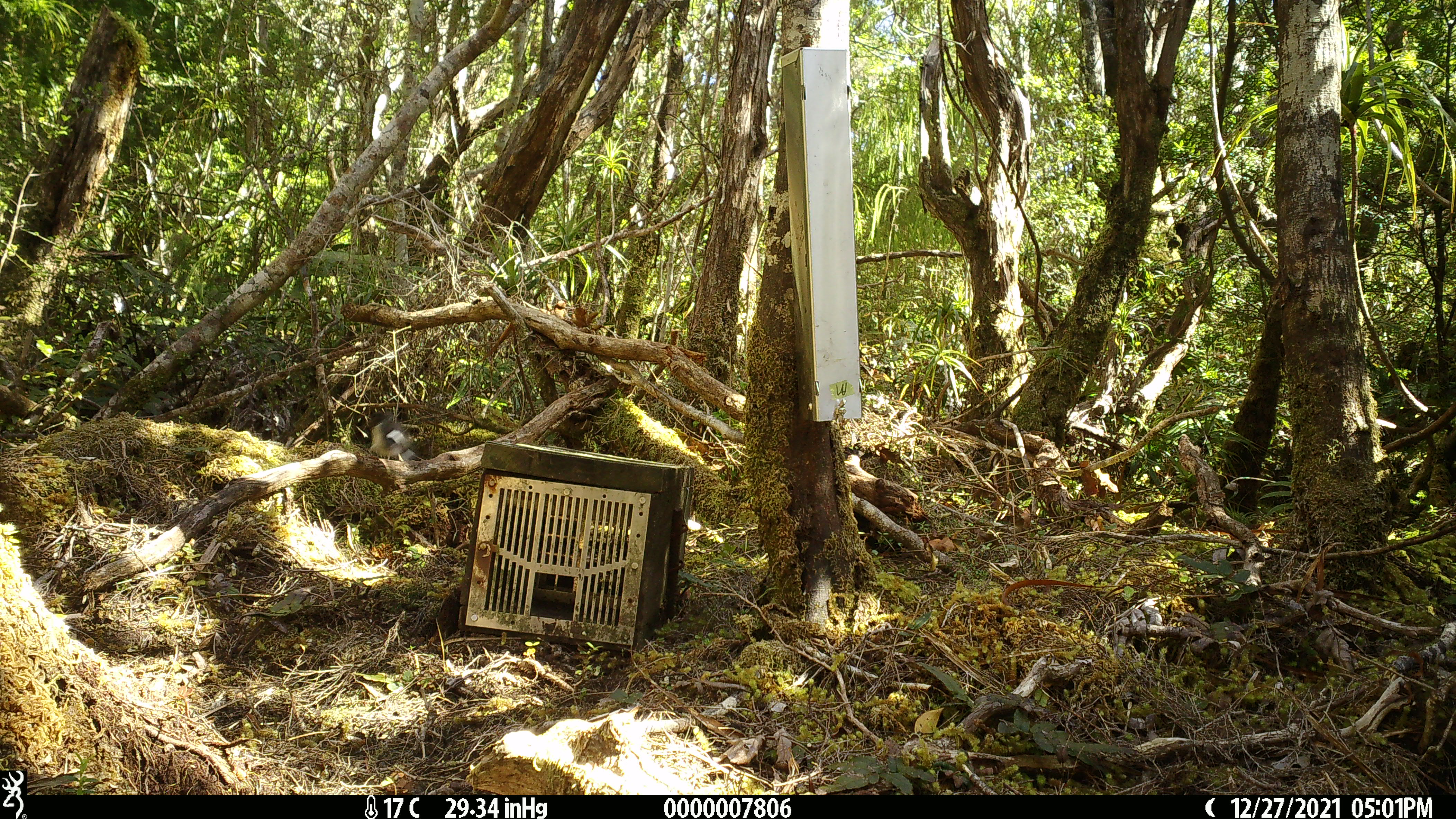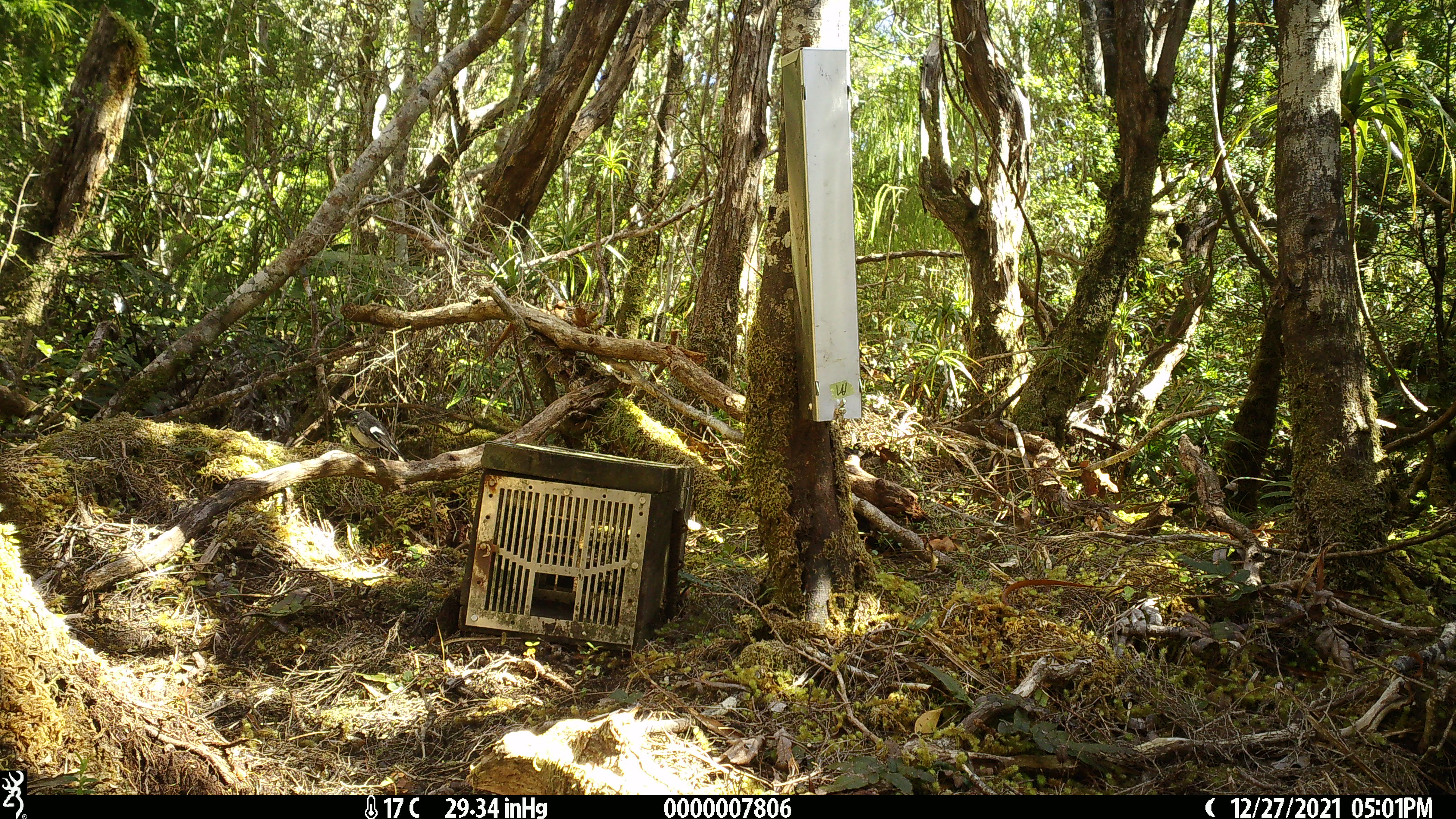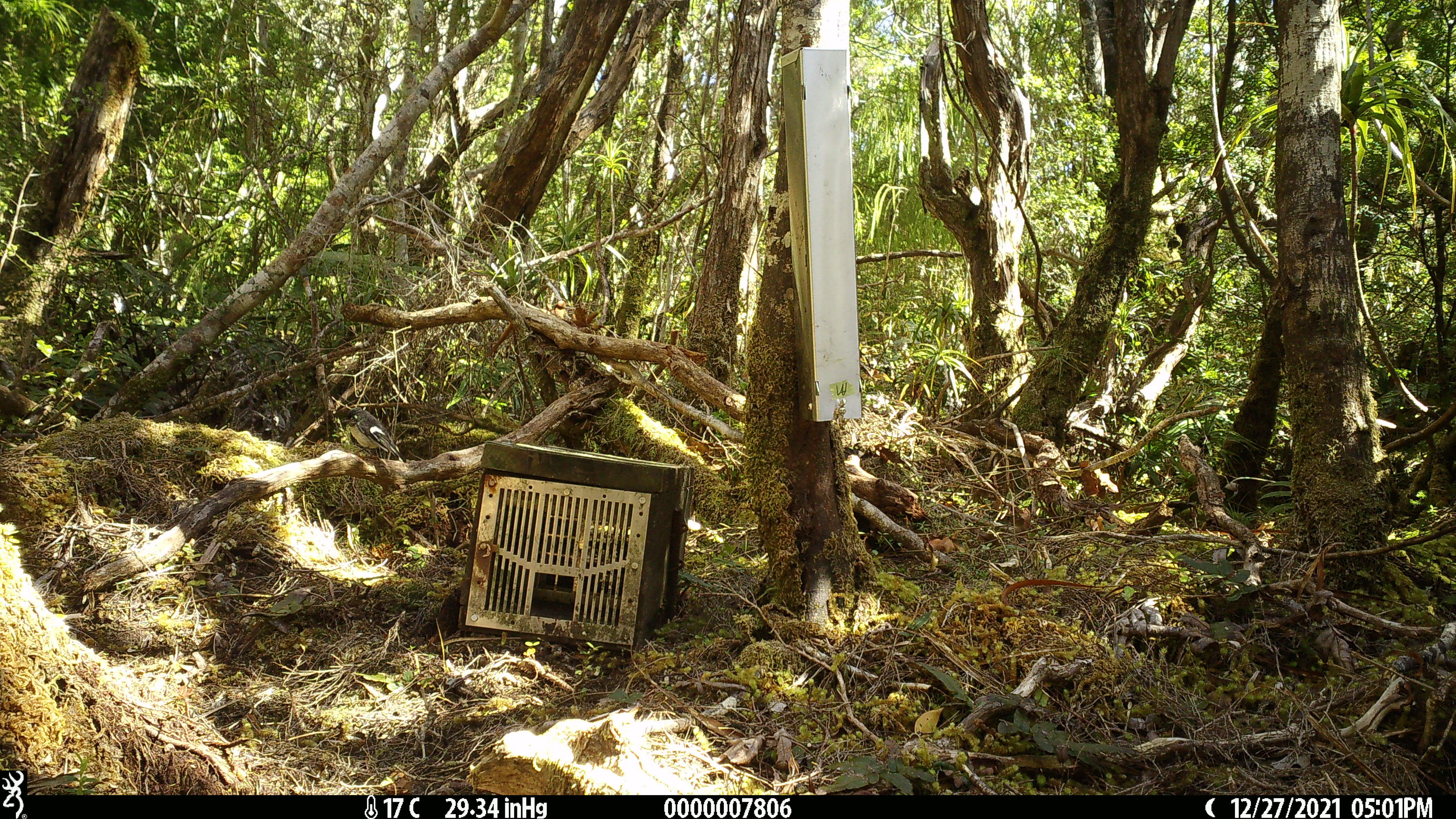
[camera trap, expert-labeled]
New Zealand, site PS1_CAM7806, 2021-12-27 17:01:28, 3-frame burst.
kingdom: Animalia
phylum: Chordata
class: Aves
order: Passeriformes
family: Petroicidae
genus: Petroica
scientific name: Petroica macrocephala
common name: tomtit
Tomtit (Petroica macrocephala).